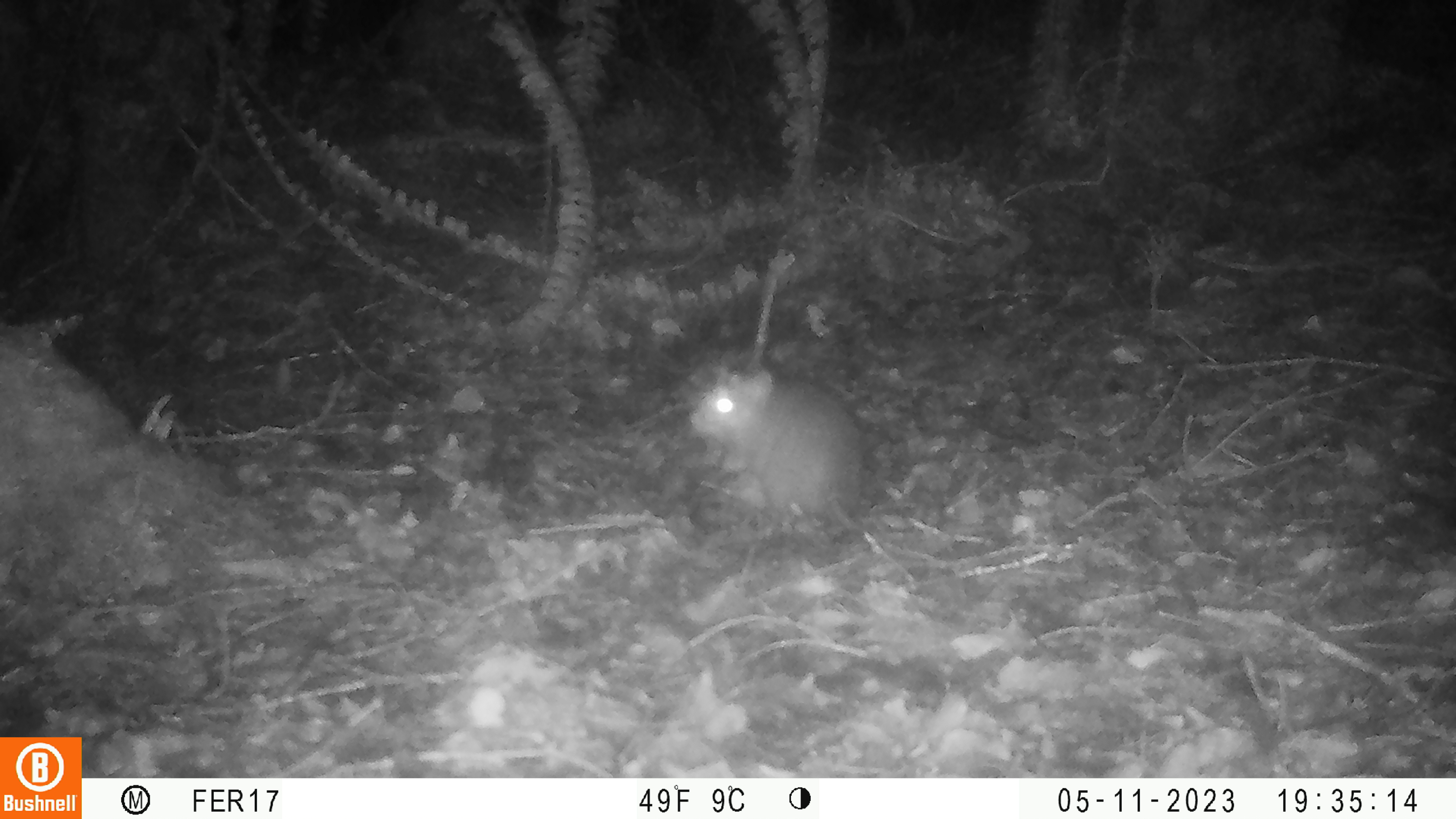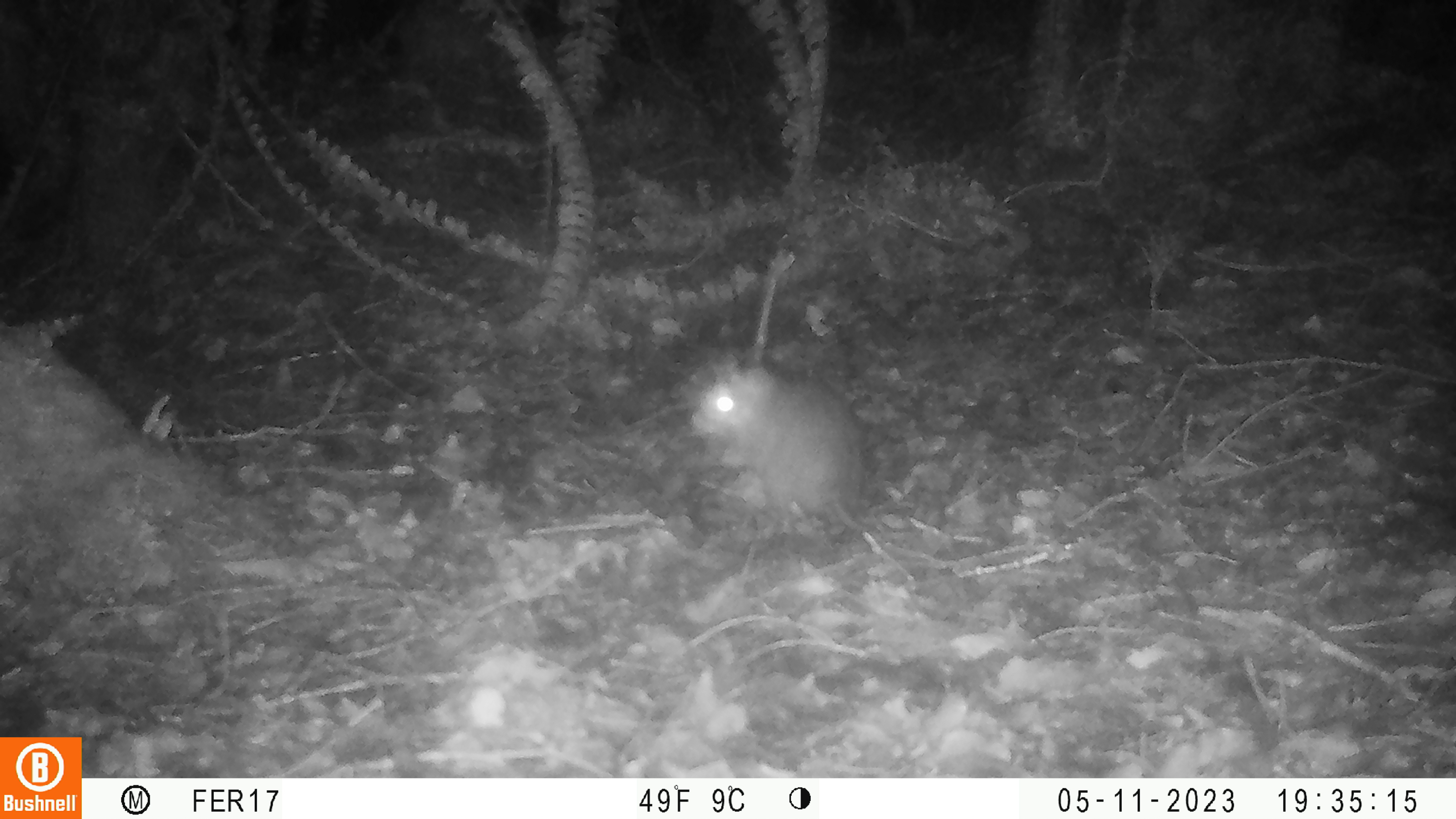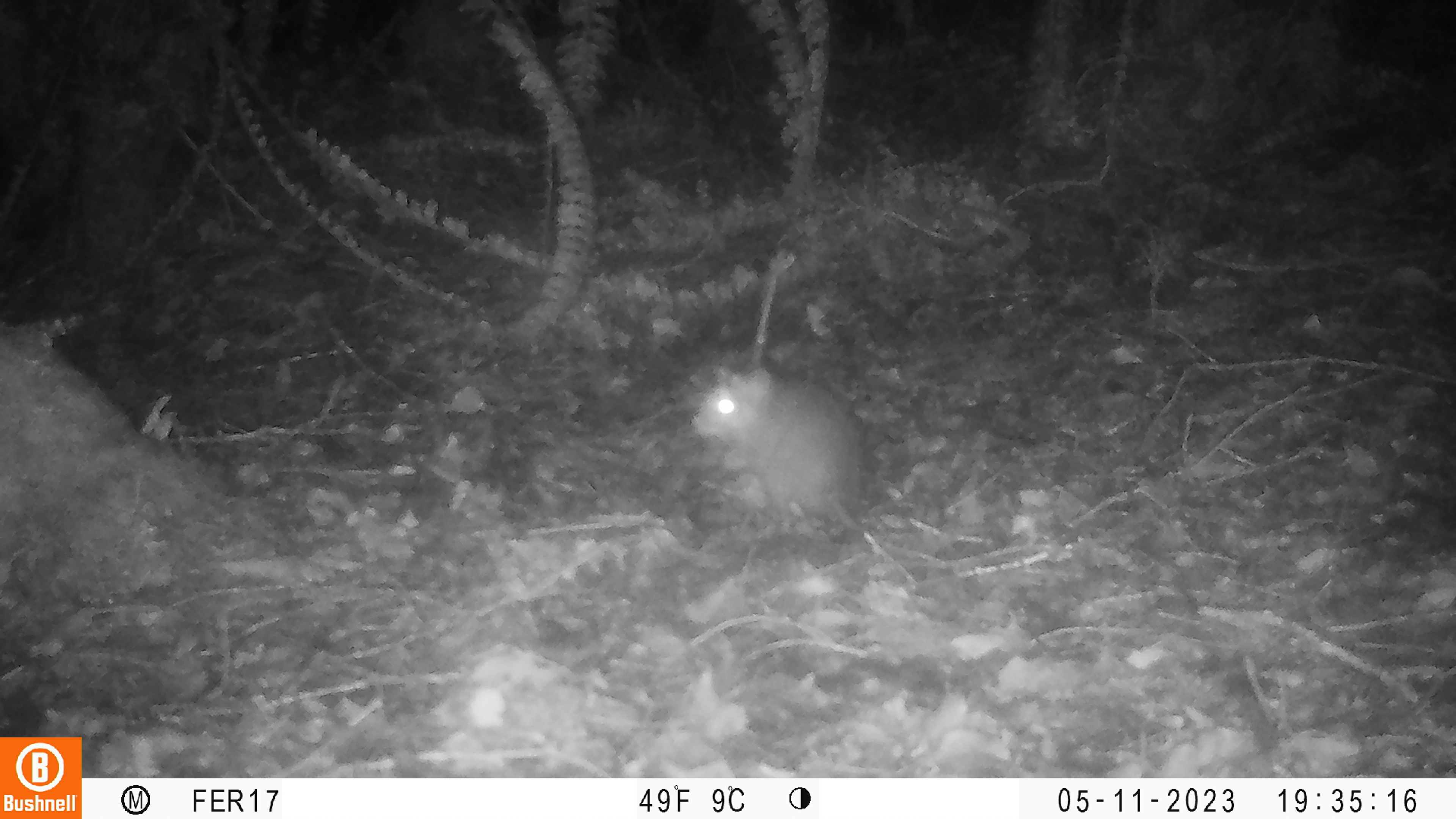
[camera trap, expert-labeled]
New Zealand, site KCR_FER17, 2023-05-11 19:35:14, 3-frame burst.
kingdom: Animalia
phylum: Chordata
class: Mammalia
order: Rodentia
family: Muridae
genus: Rattus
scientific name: Rattus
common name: rat